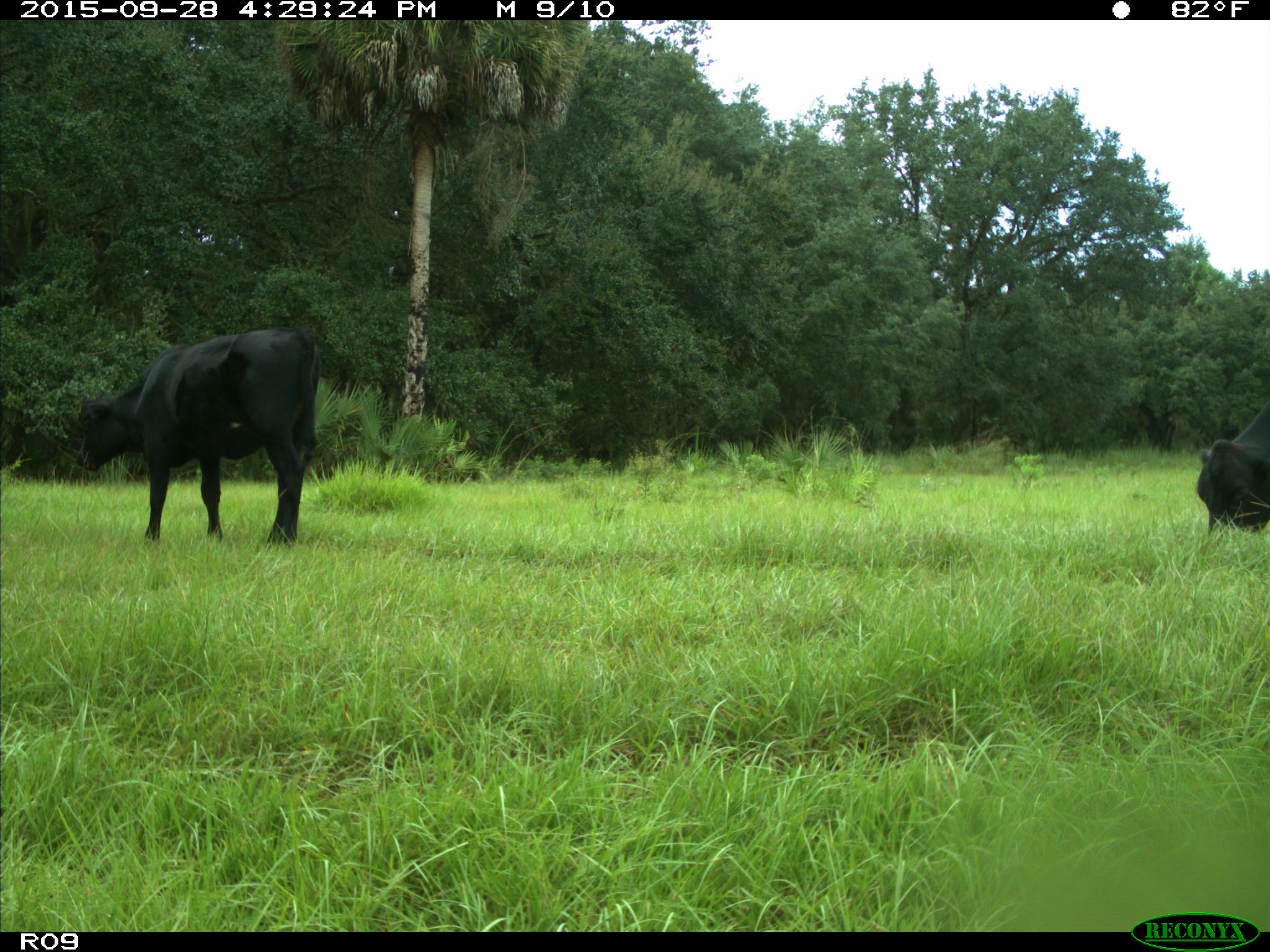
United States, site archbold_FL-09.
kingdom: Animalia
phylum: Chordata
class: Mammalia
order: Artiodactyla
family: Bovidae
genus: Bos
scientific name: Bos taurus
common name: domestic cow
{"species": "Bos taurus (domestic cow)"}